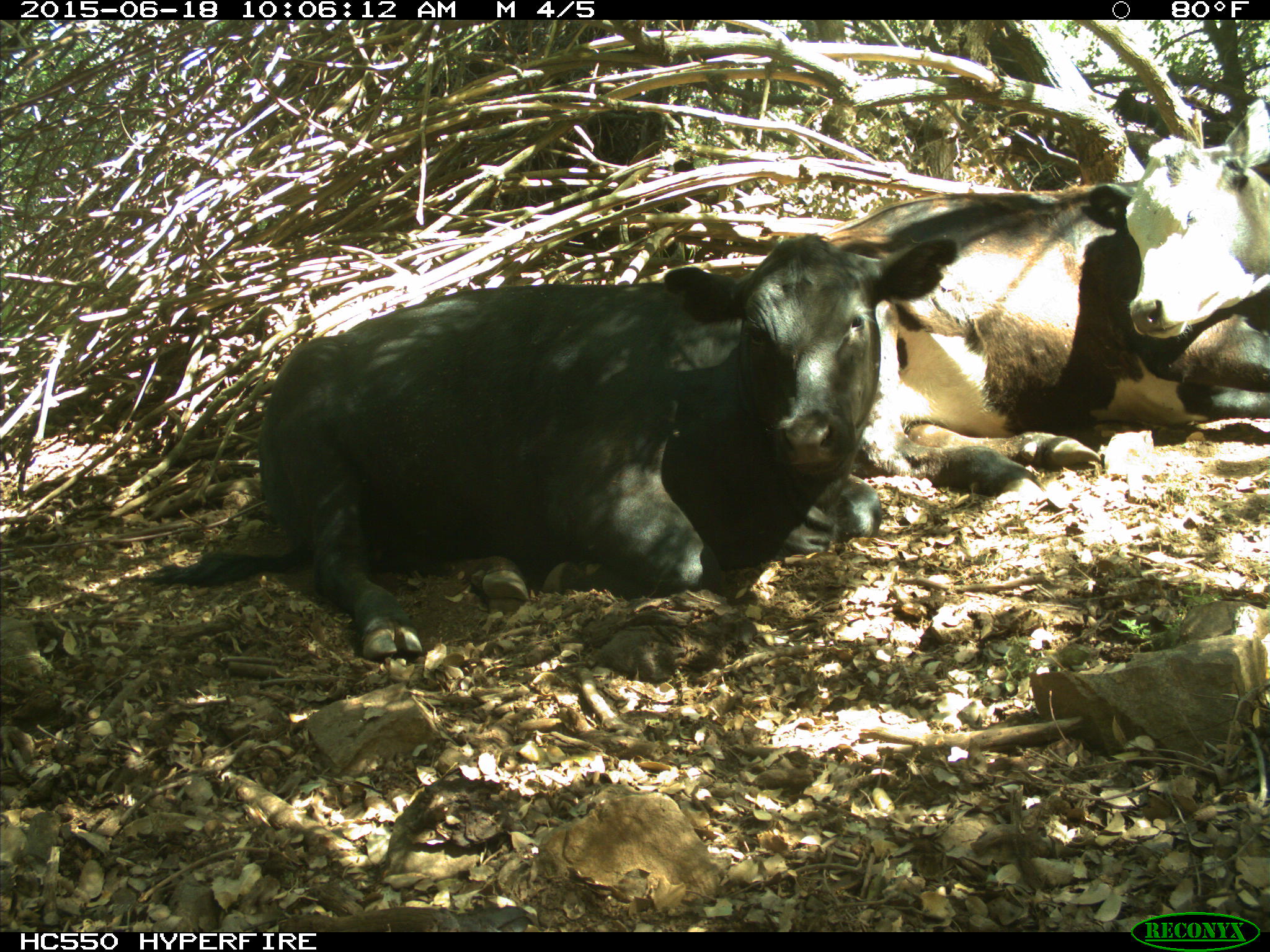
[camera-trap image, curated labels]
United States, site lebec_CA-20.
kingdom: Animalia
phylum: Chordata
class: Mammalia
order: Artiodactyla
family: Bovidae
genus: Bos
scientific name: Bos taurus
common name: domestic cow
Bos taurus (domestic cow).